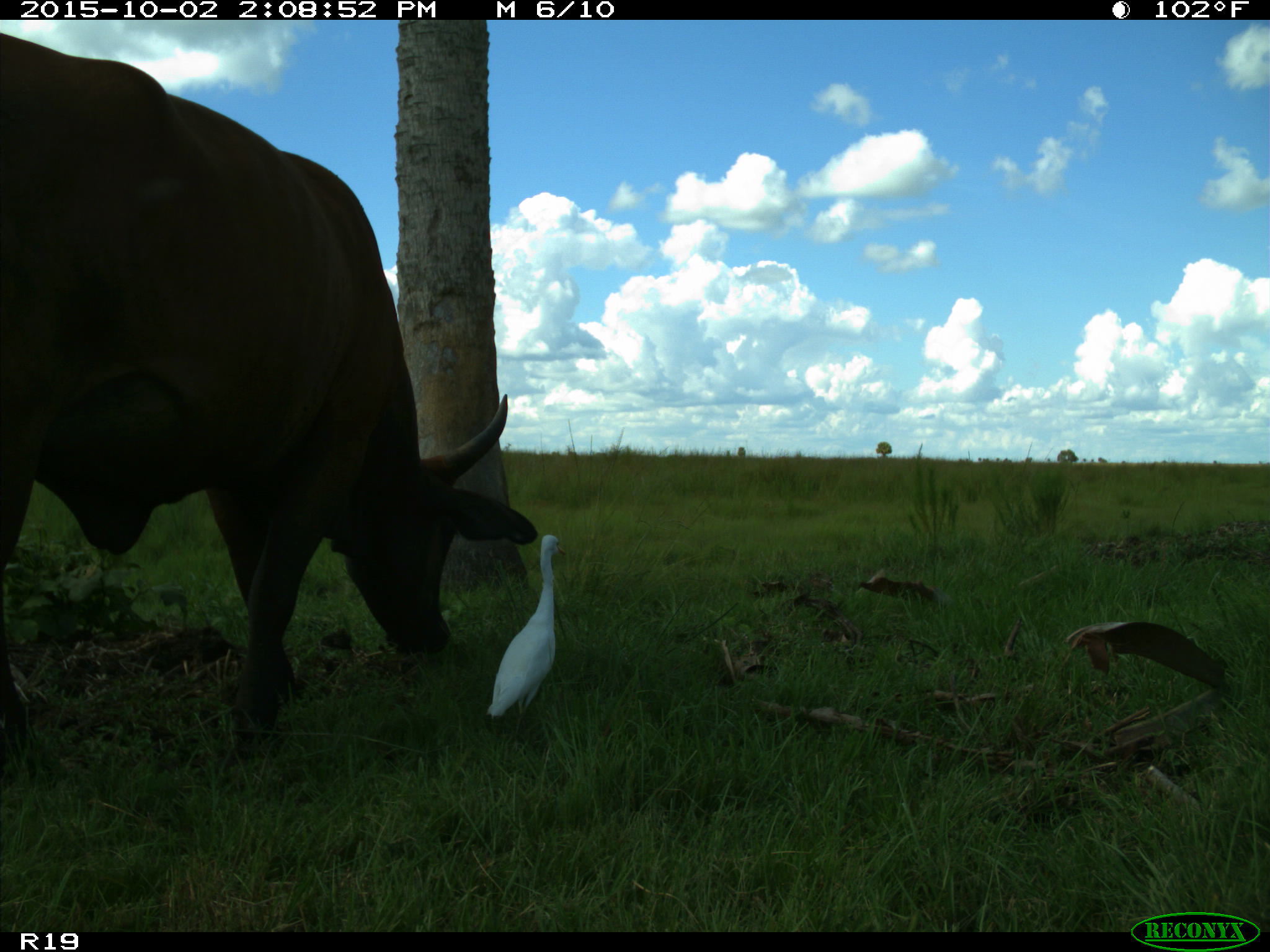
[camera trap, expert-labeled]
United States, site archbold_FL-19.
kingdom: Animalia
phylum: Chordata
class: Mammalia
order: Artiodactyla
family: Bovidae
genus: Bos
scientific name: Bos taurus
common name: domestic cow